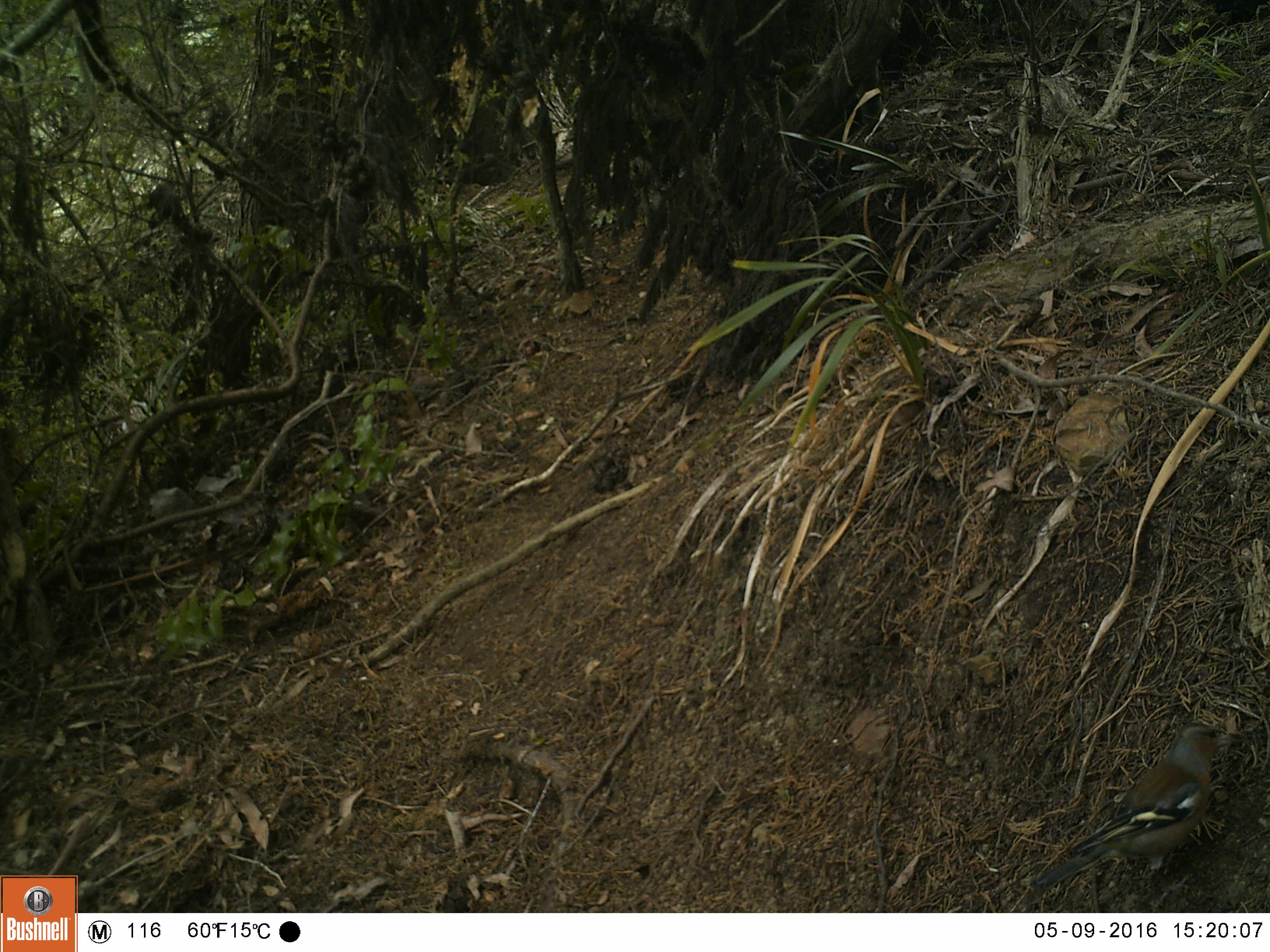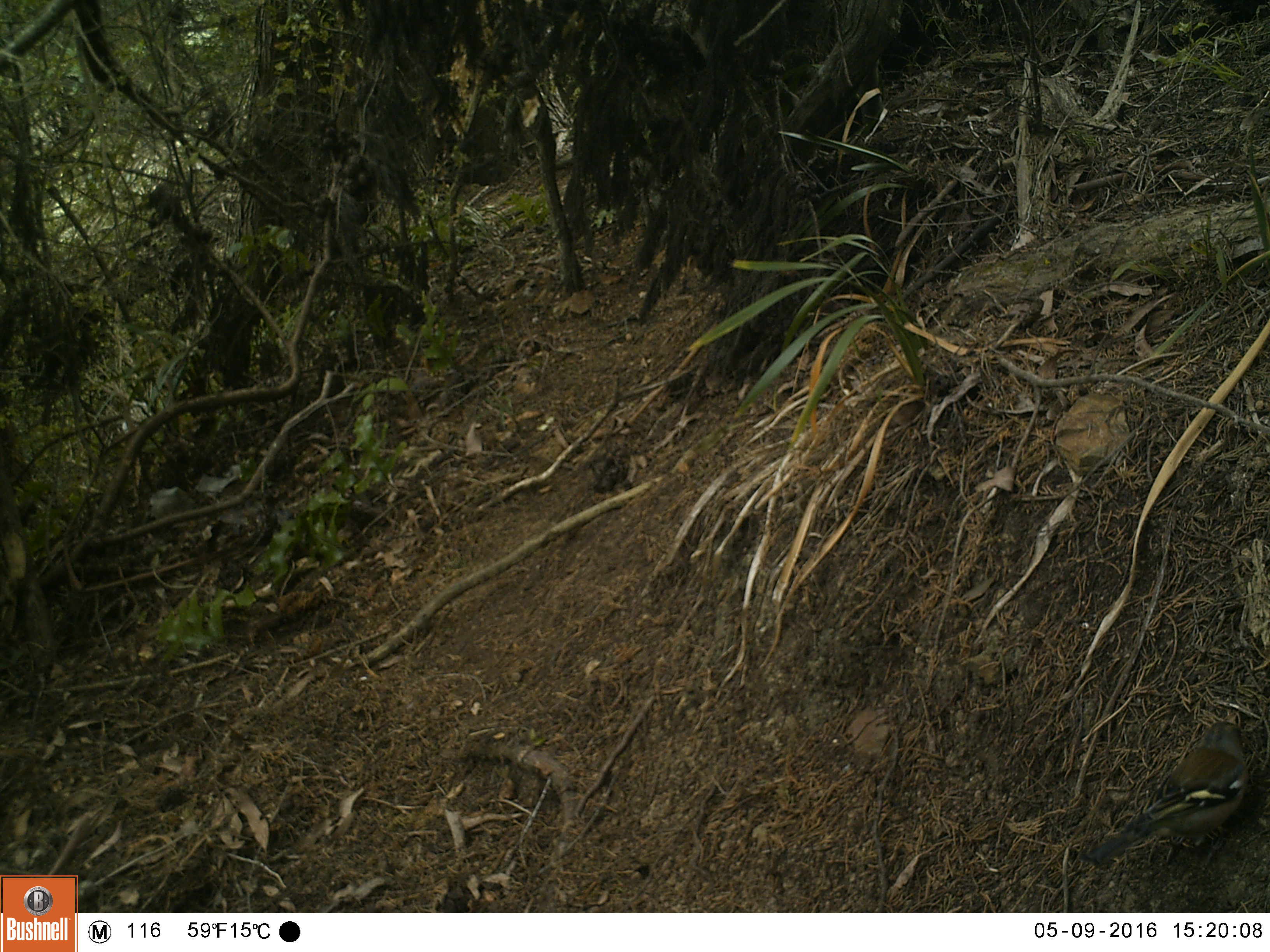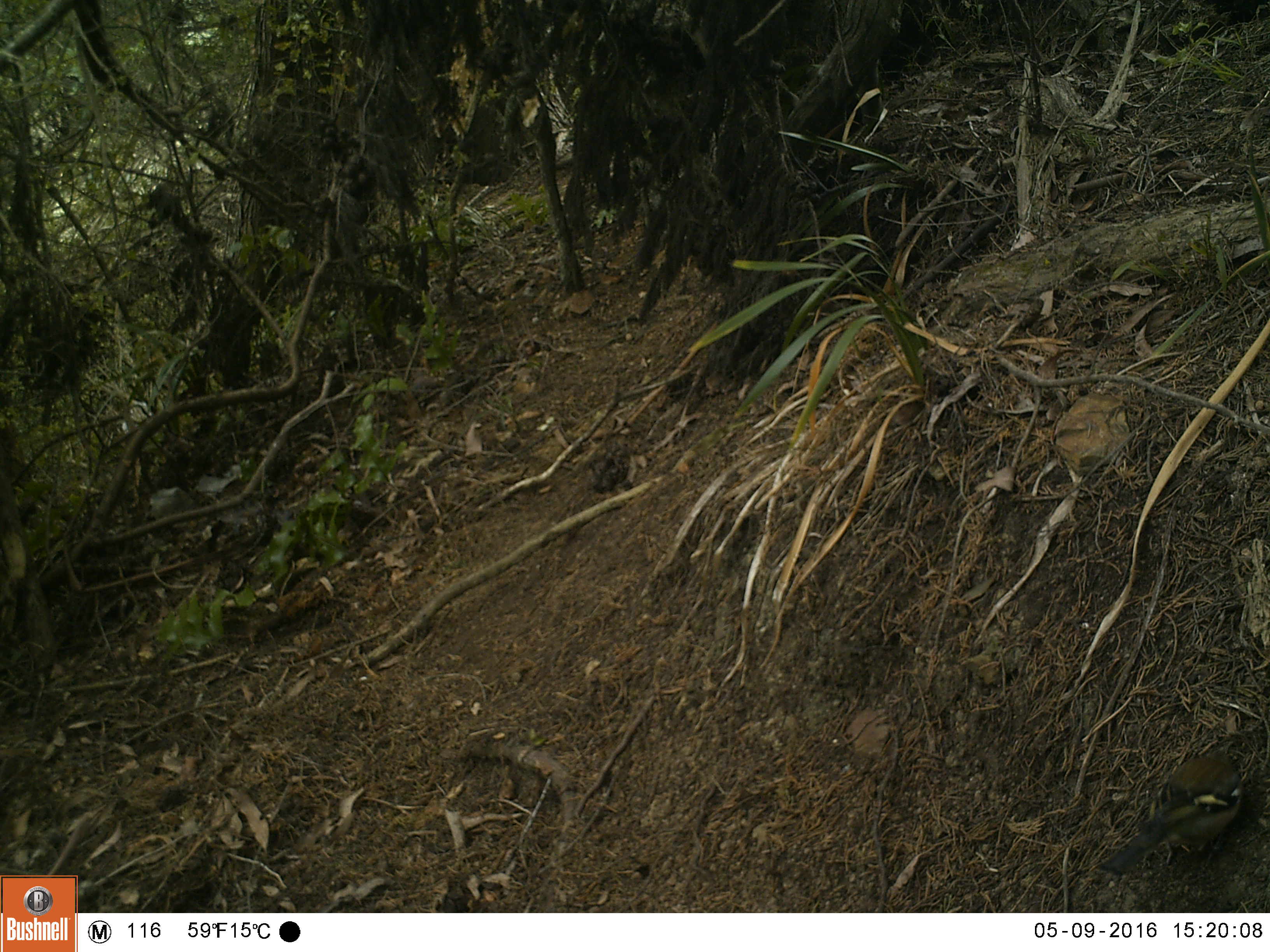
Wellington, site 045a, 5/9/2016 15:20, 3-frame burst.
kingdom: Animalia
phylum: Chordata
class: Aves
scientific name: Aves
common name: bird